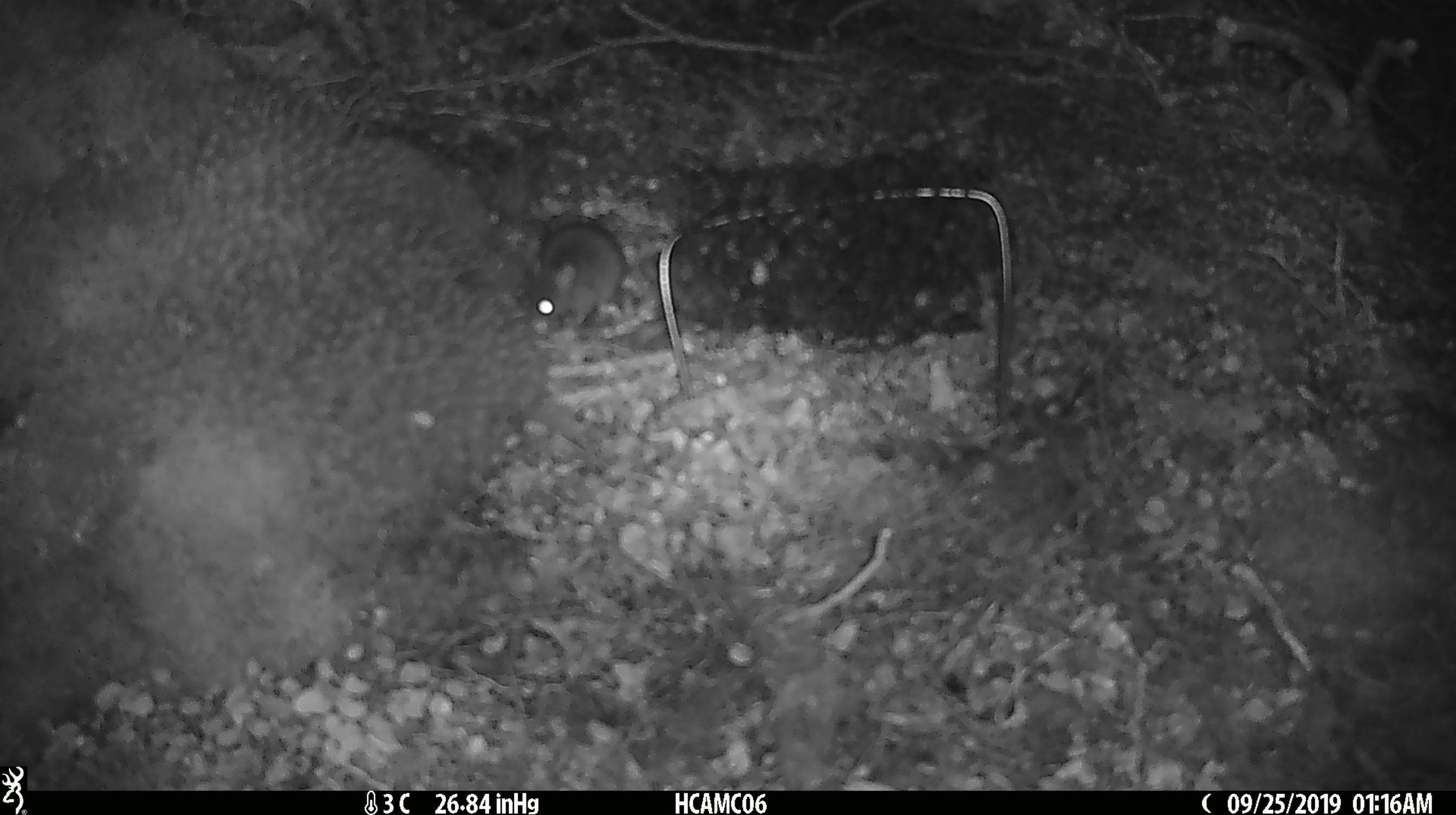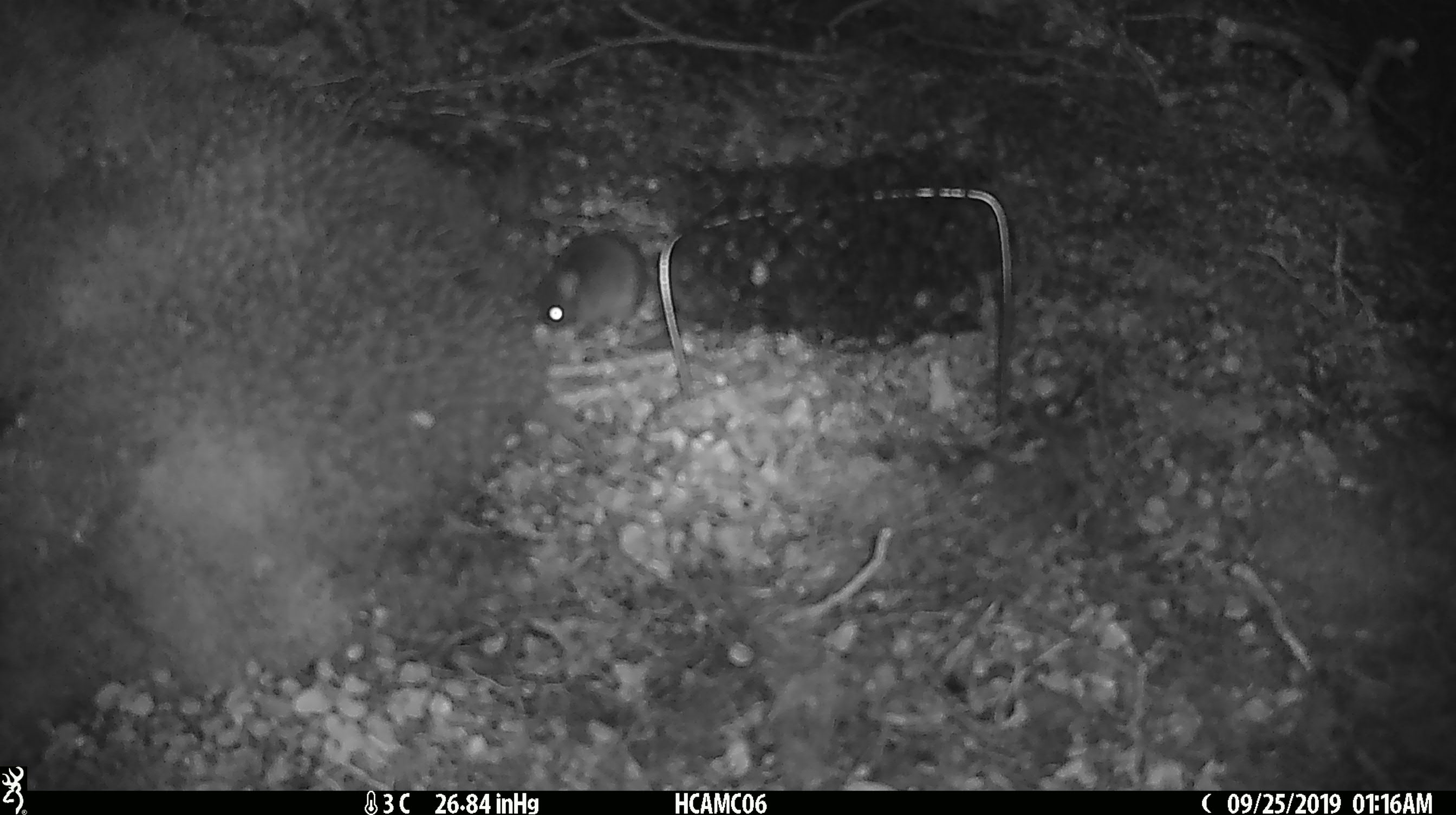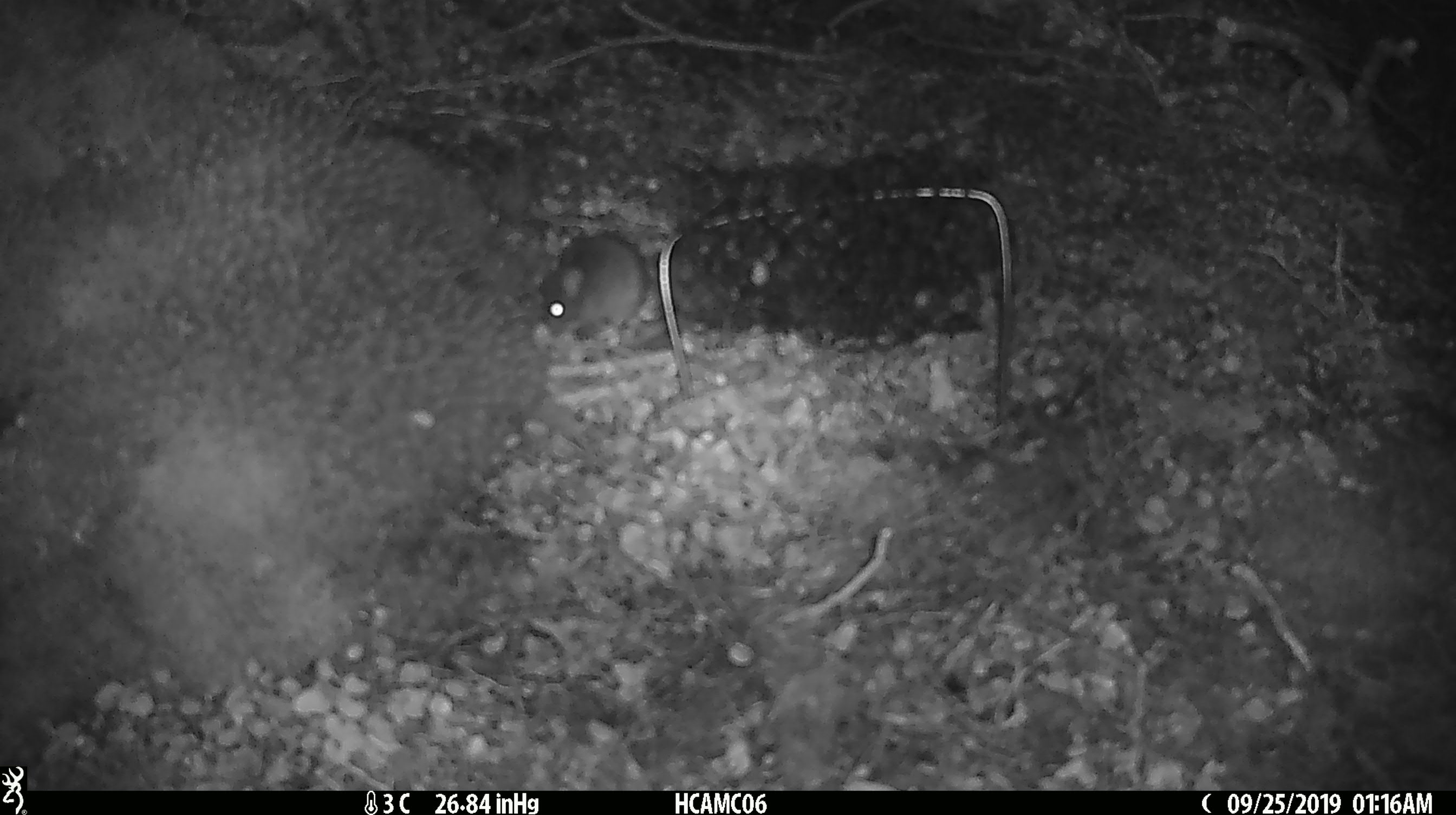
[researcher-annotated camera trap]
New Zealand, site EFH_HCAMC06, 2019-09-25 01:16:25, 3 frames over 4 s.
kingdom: Animalia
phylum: Chordata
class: Mammalia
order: Rodentia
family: Muridae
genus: Mus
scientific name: Mus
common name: mouse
Mouse (Mus).